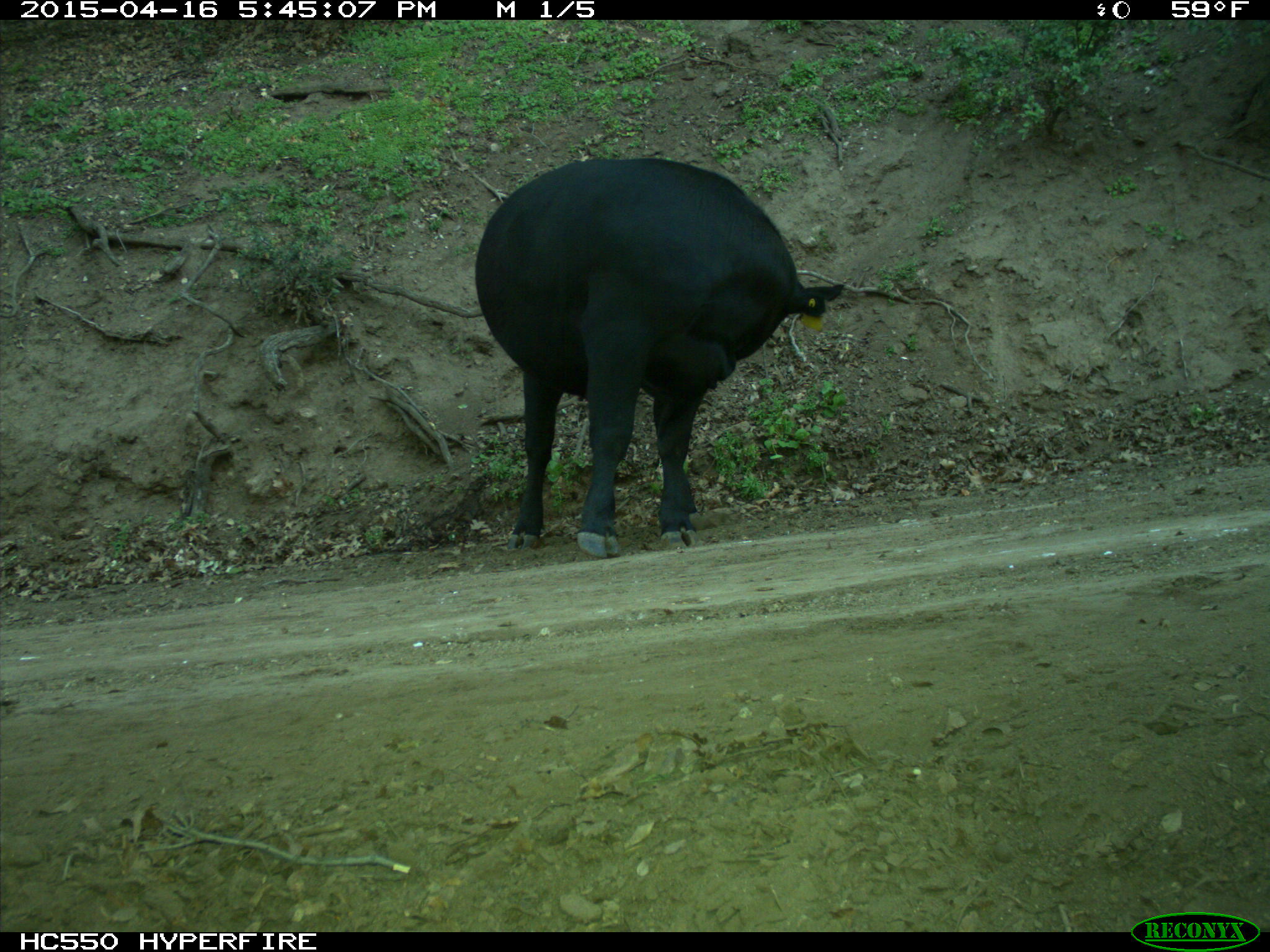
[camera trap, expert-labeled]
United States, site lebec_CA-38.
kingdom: Animalia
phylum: Chordata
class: Mammalia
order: Artiodactyla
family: Bovidae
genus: Bos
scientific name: Bos taurus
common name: domestic cow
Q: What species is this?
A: Bos taurus (domestic cow).